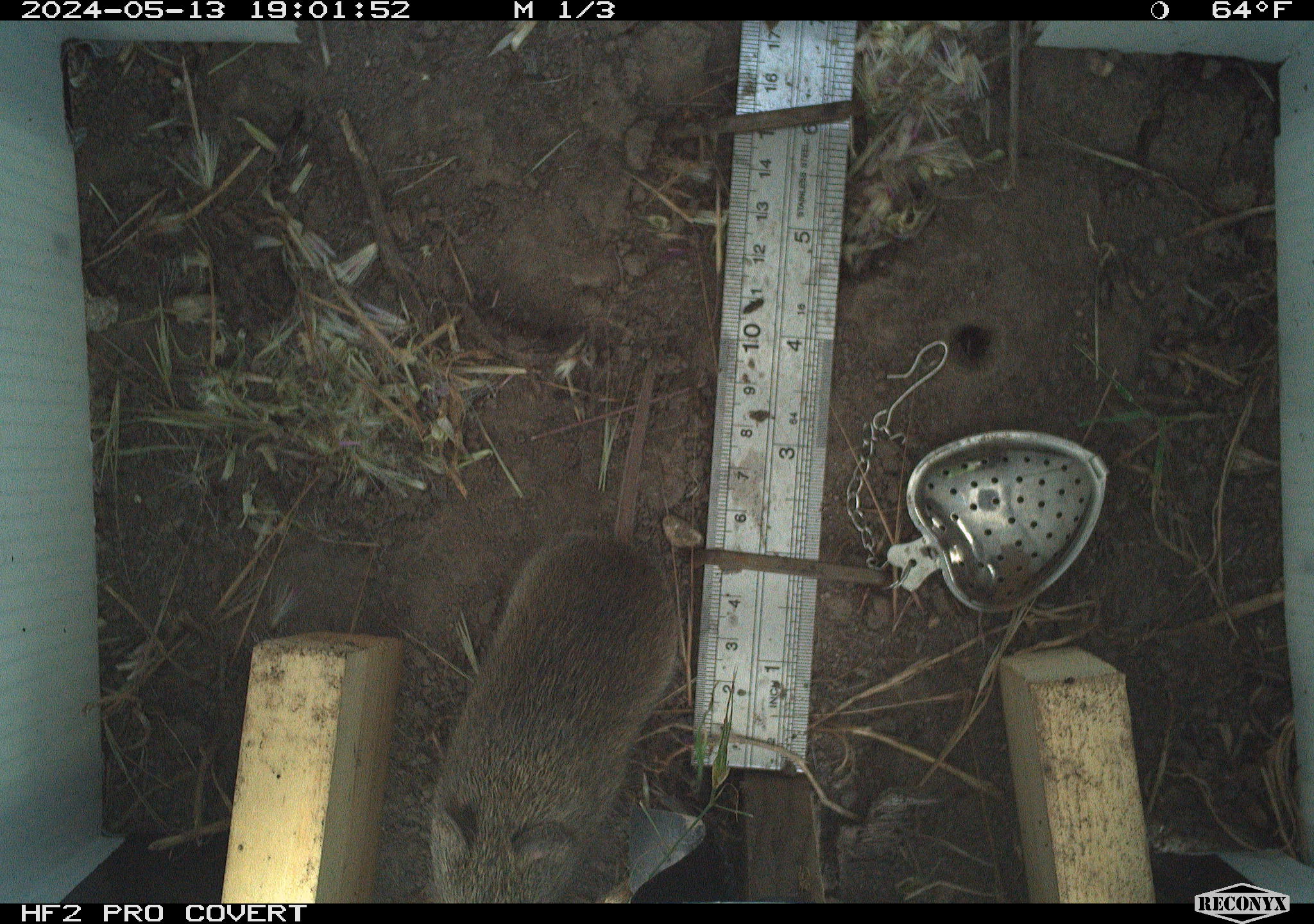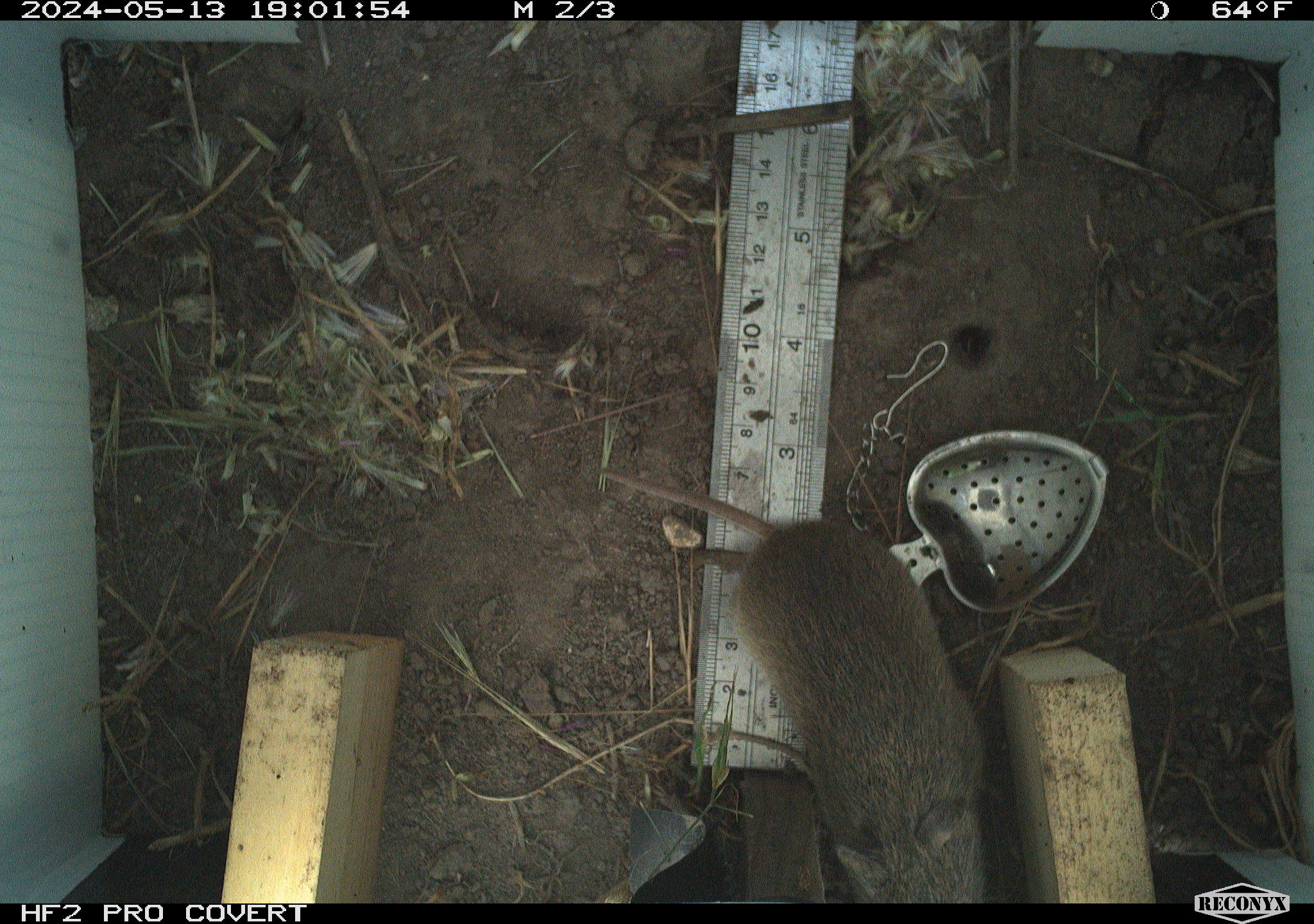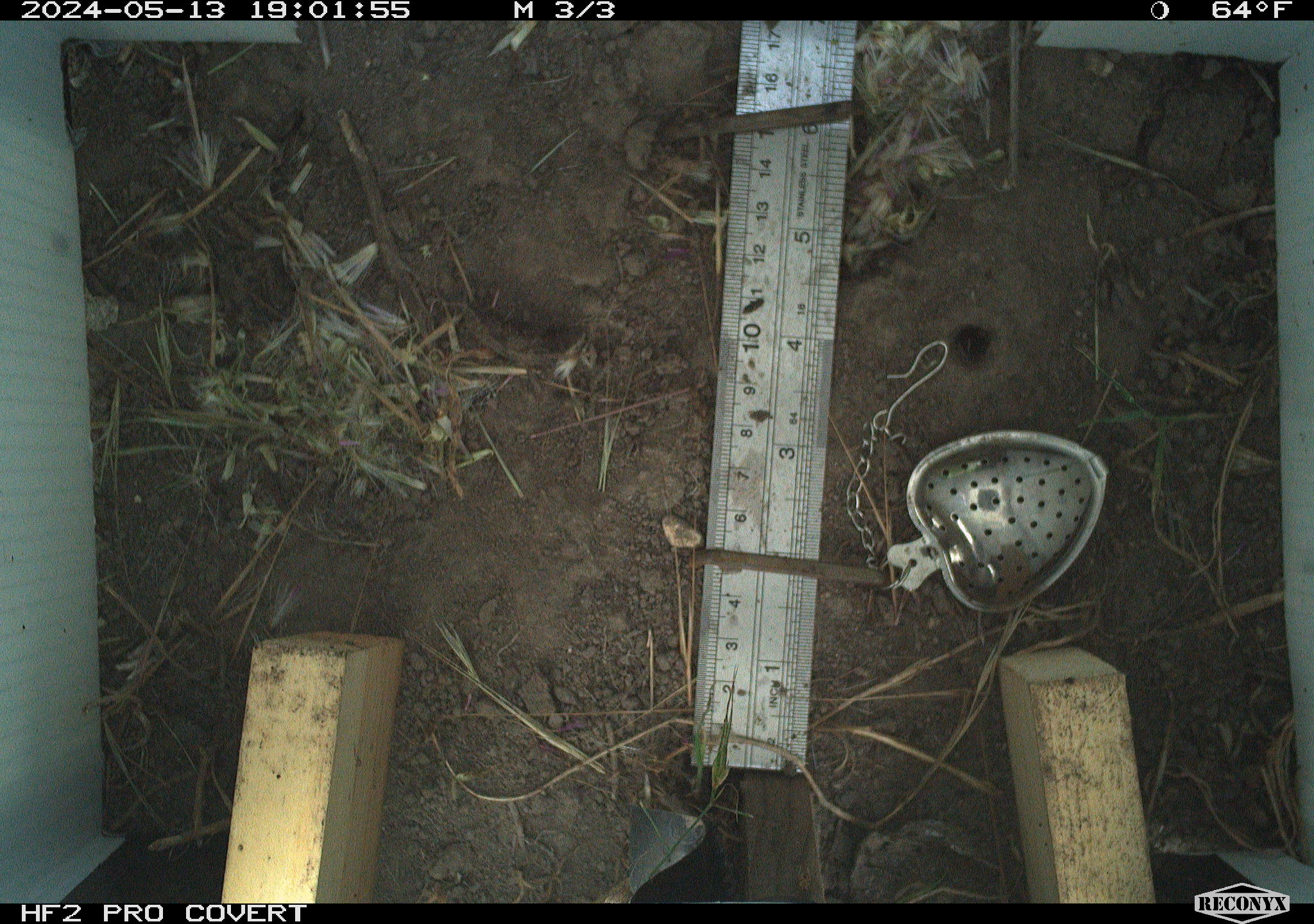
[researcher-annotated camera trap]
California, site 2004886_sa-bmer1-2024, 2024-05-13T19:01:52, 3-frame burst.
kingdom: Animalia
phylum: Chordata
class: Mammalia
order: Rodentia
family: Cricetidae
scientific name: Arvicolinae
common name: voles, lemmings, and muskrats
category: arvicolinae subfamily